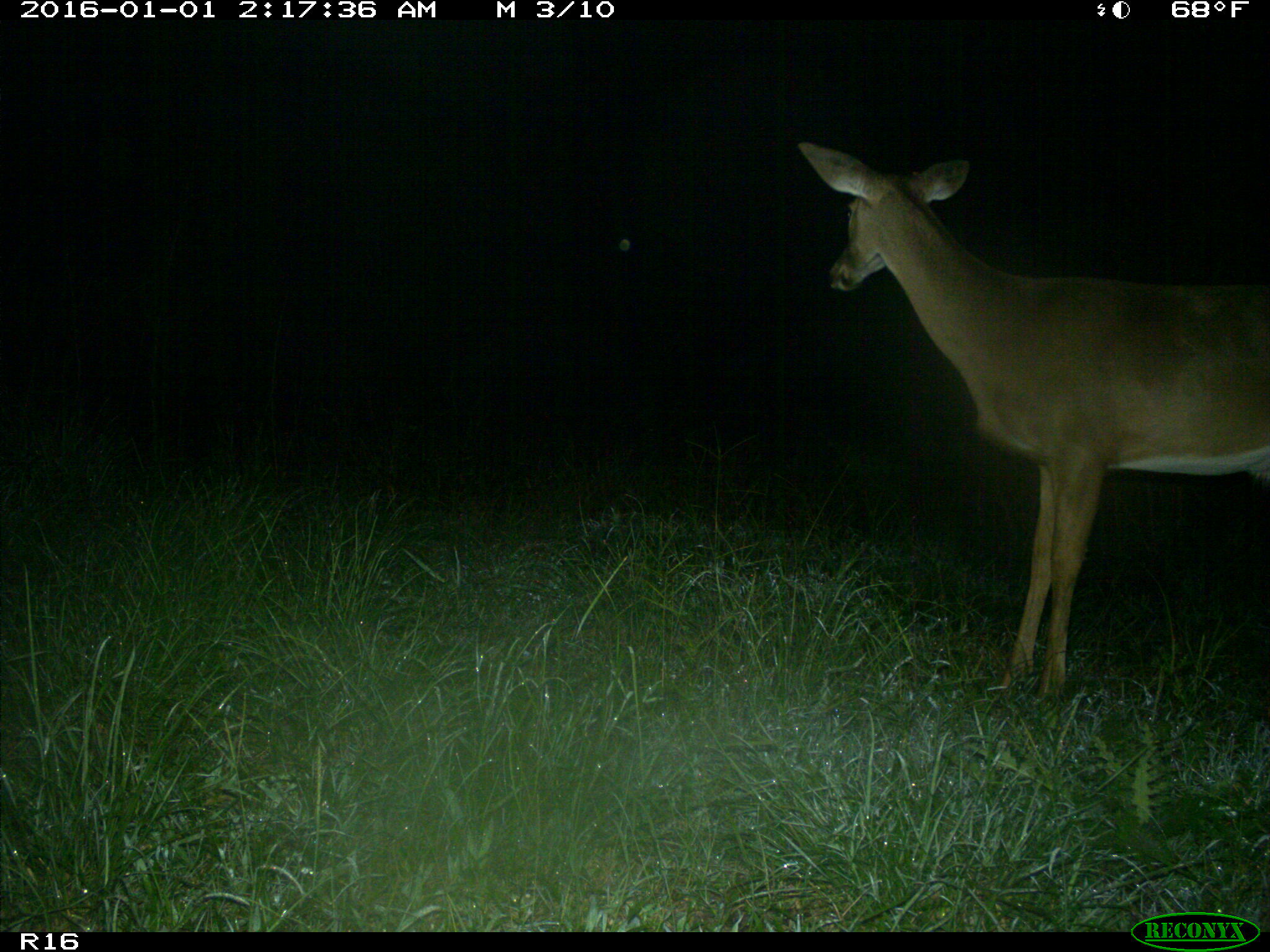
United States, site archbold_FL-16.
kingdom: Animalia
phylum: Chordata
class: Mammalia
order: Artiodactyla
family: Cervidae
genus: Odocoileus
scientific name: Odocoileus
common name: deer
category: unidentified deer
Unidentified deer (deer) (Odocoileus).